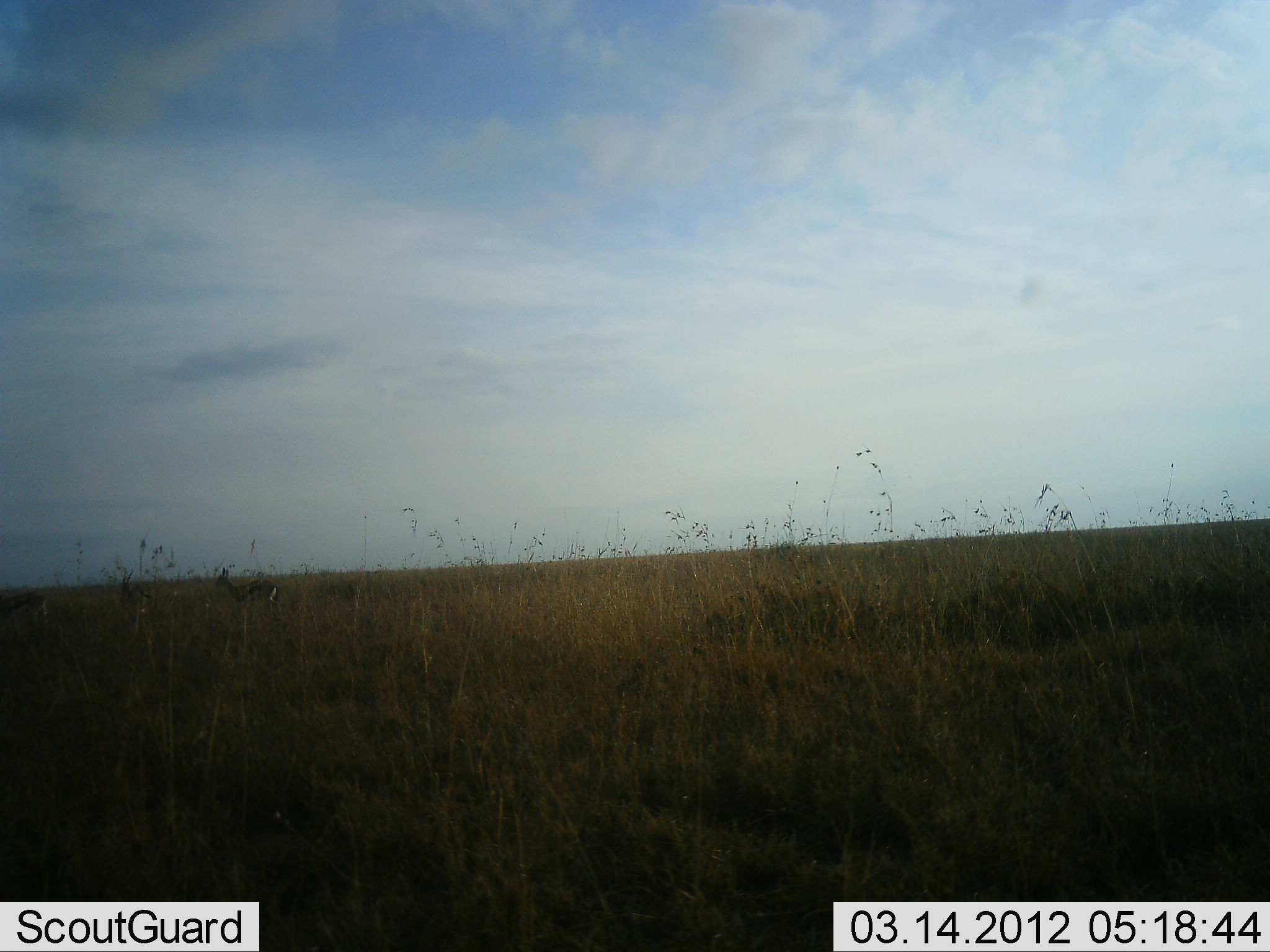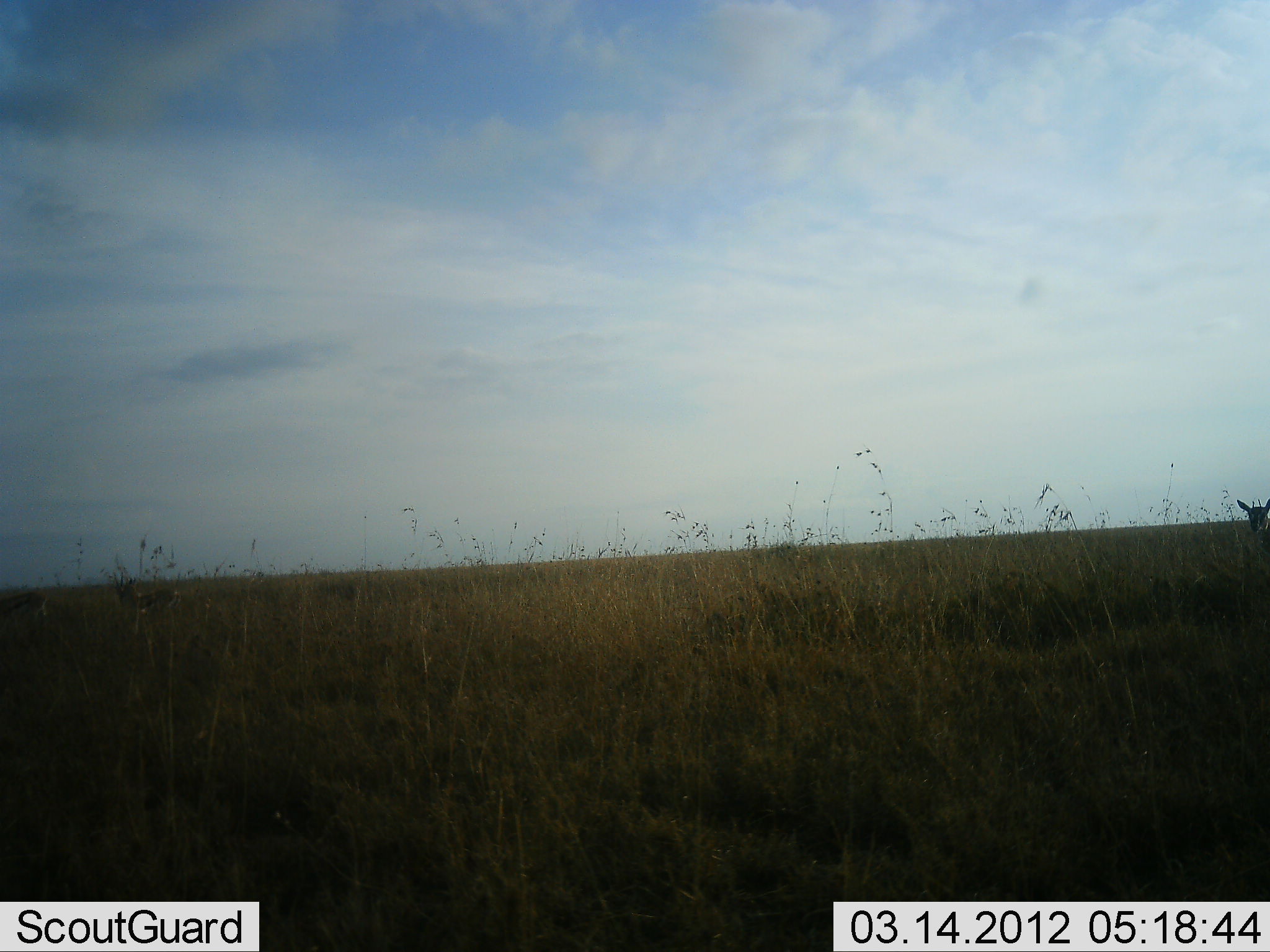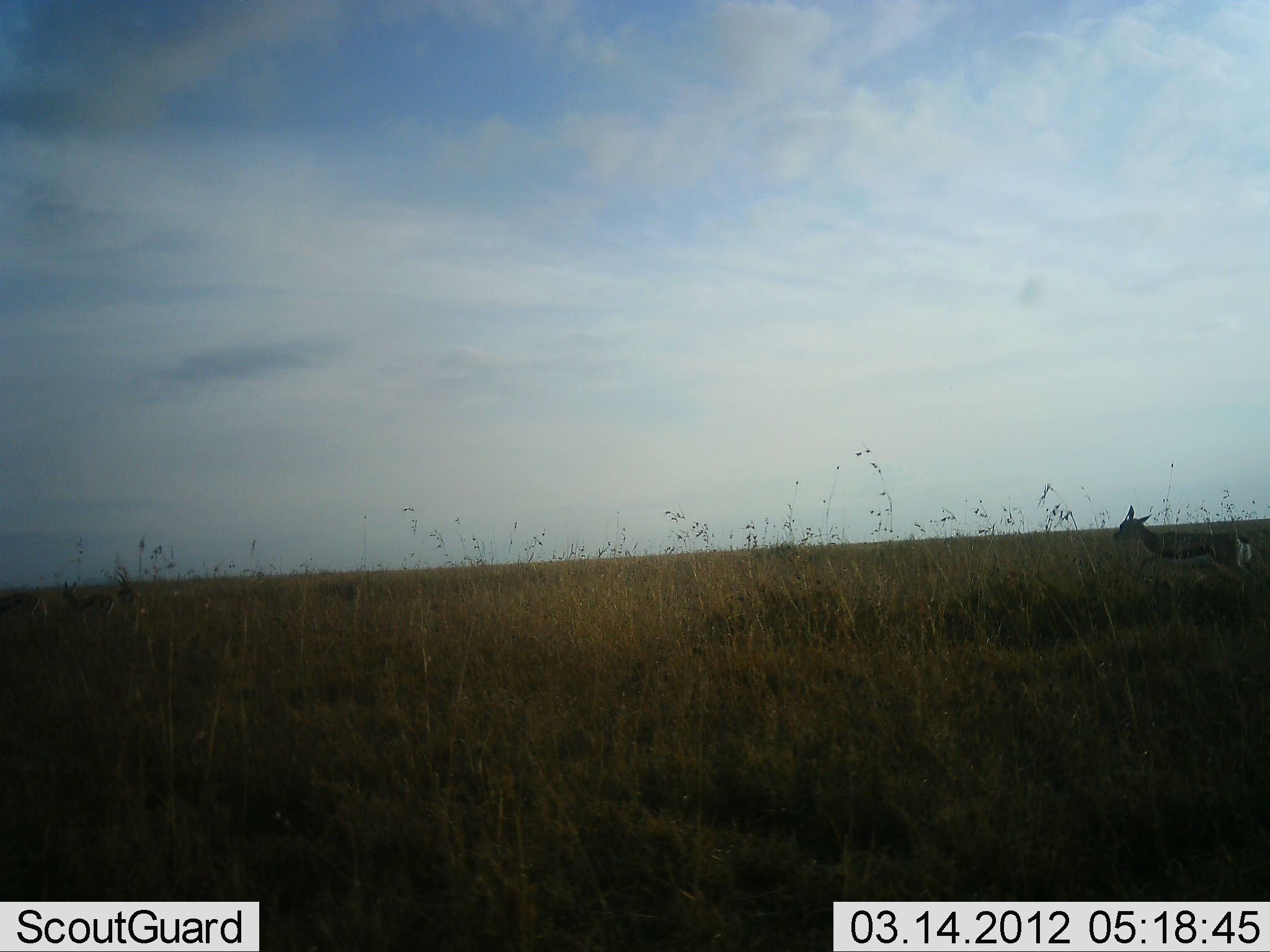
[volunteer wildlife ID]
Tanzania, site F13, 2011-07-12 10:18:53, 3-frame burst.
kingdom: Animalia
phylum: Chordata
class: Mammalia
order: Artiodactyla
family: Bovidae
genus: Eudorcas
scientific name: Eudorcas thomsonii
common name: thomson's gazelle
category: gazellethomsons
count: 3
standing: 0%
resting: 0%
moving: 100%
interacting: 0%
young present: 0%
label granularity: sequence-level